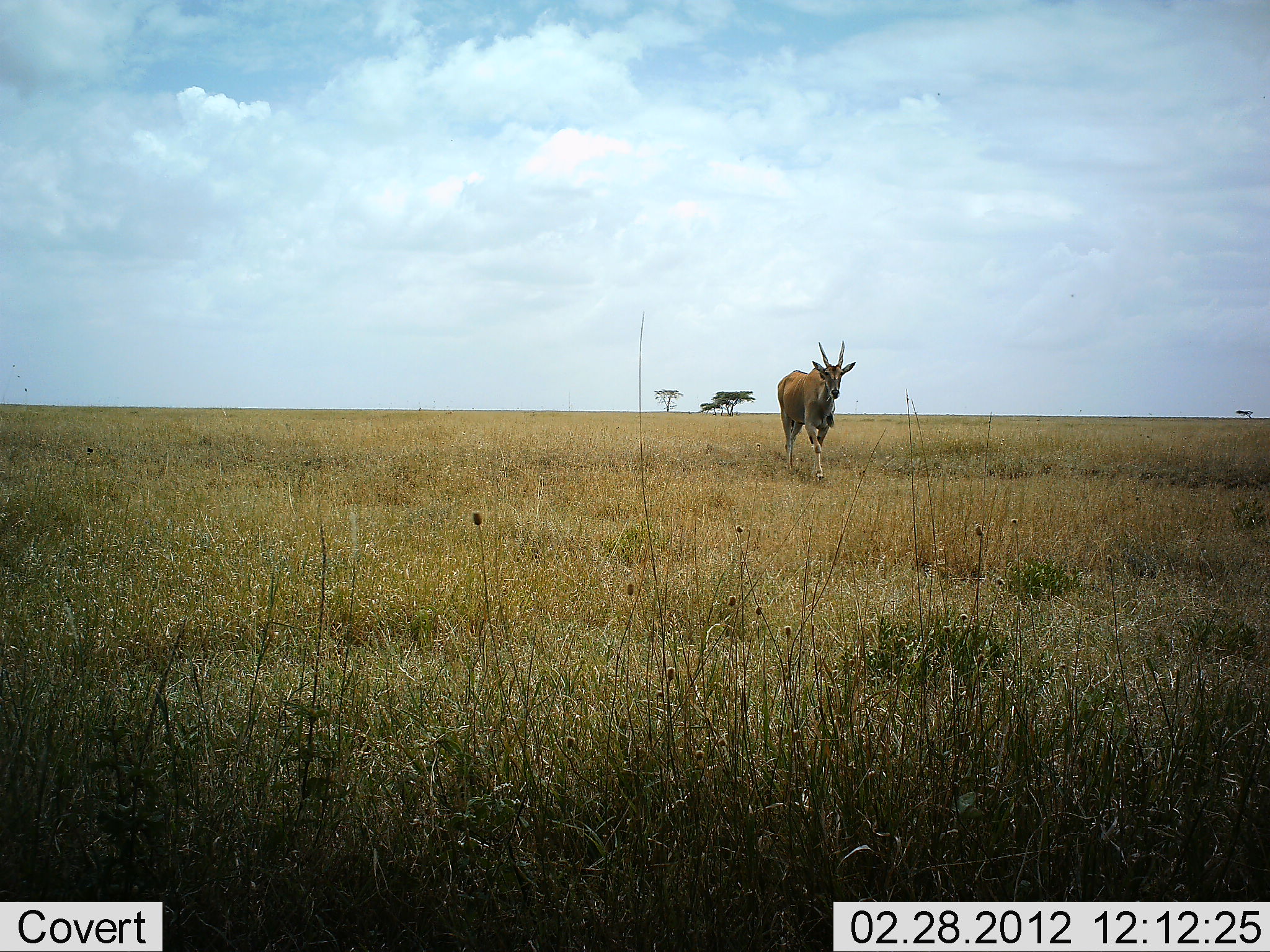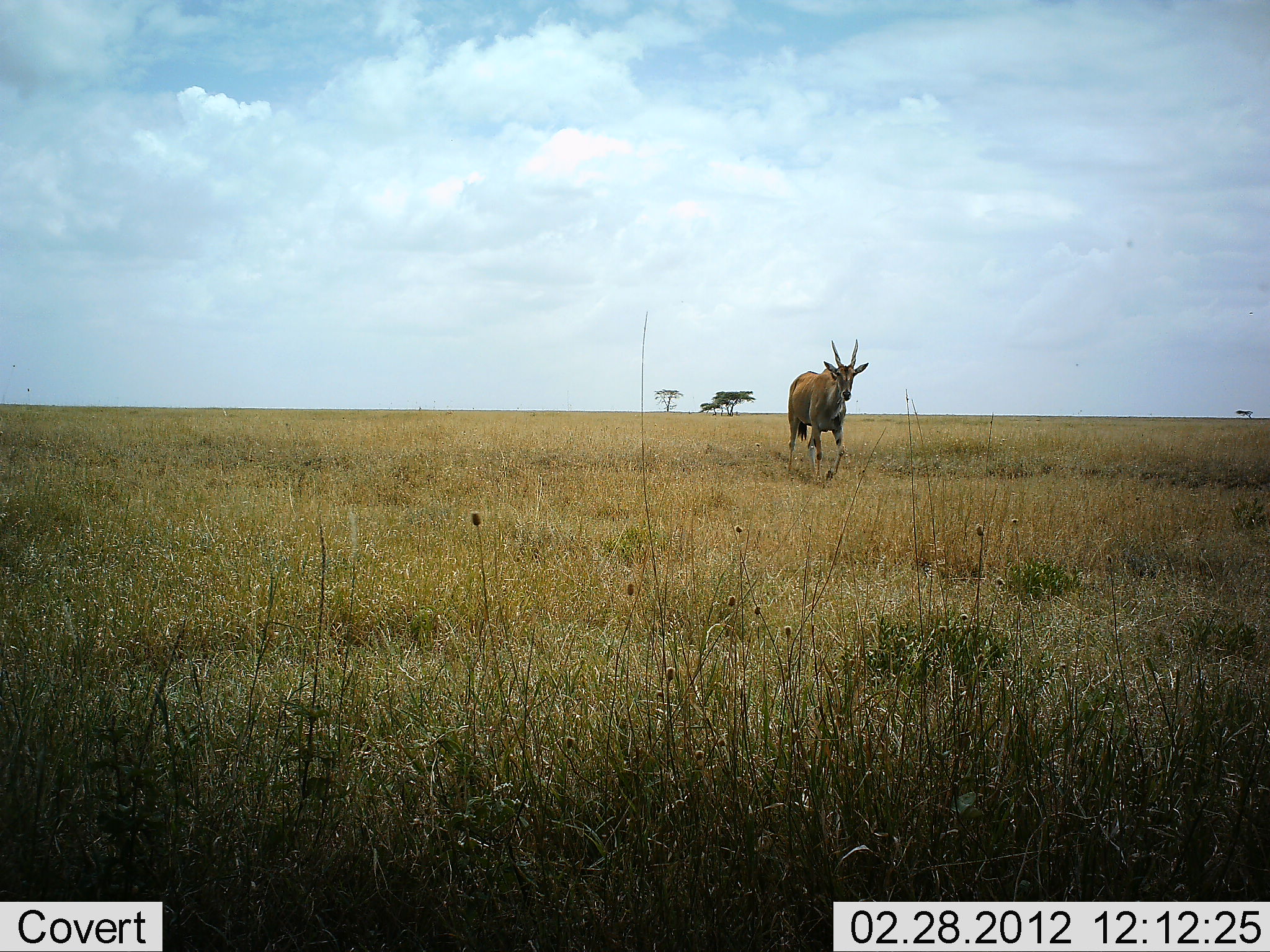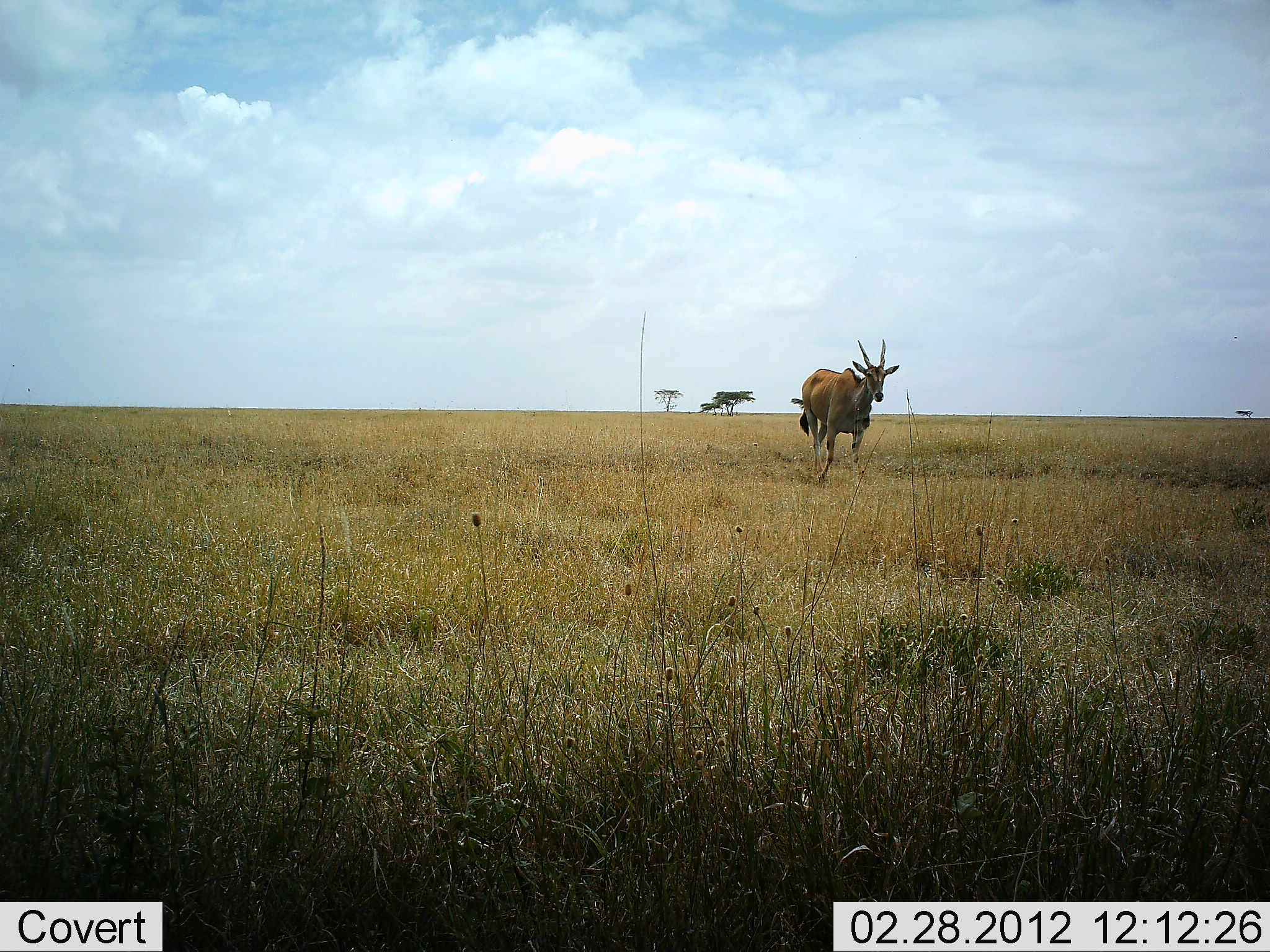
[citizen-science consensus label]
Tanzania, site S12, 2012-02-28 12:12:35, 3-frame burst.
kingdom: Animalia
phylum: Chordata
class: Mammalia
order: Artiodactyla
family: Bovidae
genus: Tragelaphus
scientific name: Tragelaphus oryx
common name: eland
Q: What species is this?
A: Eland (Tragelaphus oryx).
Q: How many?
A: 1.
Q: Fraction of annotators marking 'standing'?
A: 0%.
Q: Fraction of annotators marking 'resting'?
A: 0%.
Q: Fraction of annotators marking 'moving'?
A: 100%.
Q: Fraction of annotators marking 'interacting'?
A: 0%.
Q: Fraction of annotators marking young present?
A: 0%.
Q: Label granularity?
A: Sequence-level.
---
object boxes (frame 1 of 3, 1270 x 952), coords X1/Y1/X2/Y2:
animal: 775/337/858/482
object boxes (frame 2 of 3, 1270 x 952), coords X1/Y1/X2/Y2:
animal: 786/338/871/489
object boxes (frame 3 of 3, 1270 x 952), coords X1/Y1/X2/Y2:
animal: 799/338/899/488